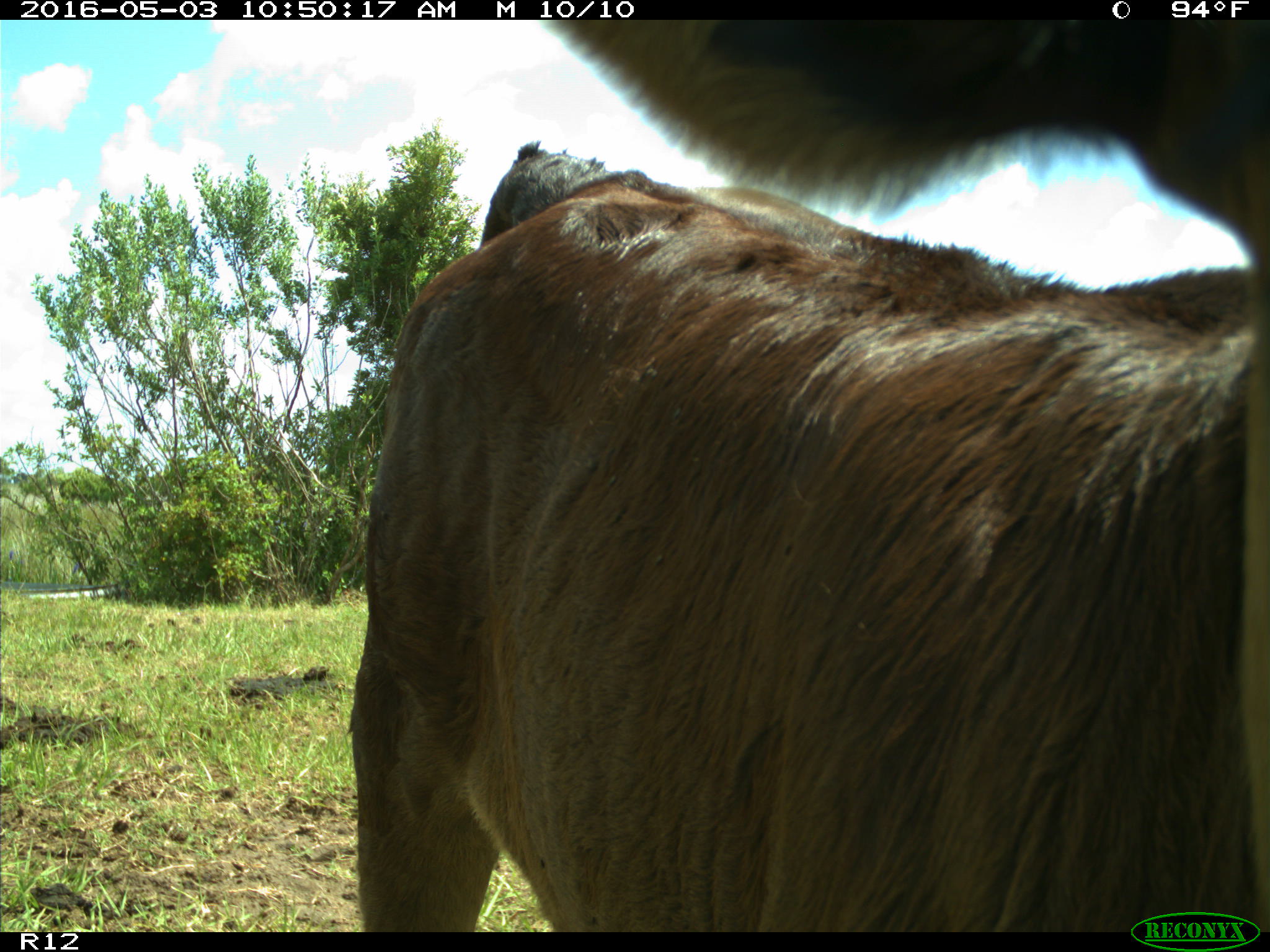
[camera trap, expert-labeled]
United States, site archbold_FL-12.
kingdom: Animalia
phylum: Chordata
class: Mammalia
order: Artiodactyla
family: Bovidae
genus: Bos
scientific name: Bos taurus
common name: domestic cow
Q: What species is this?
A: Bos taurus (domestic cow).